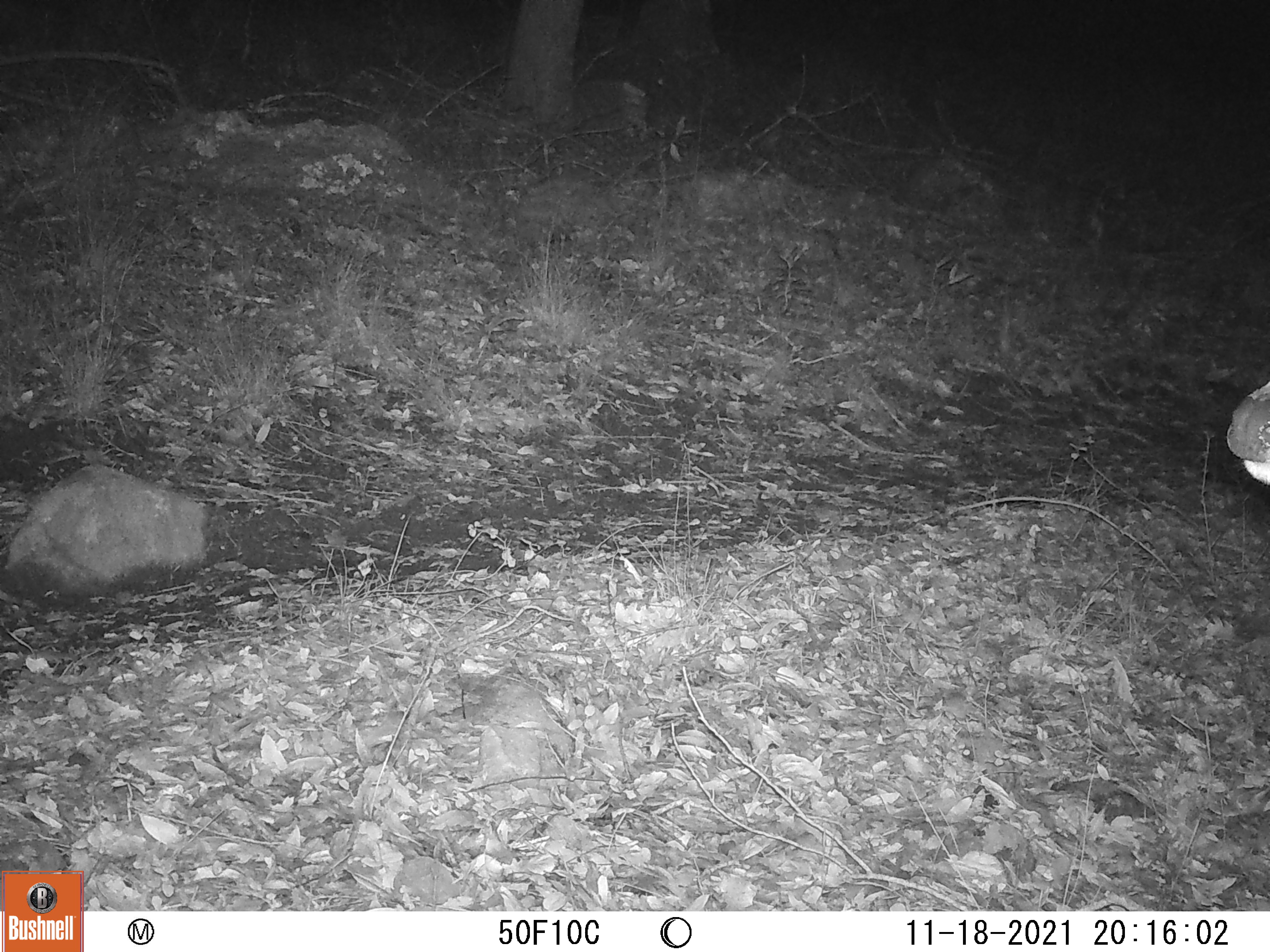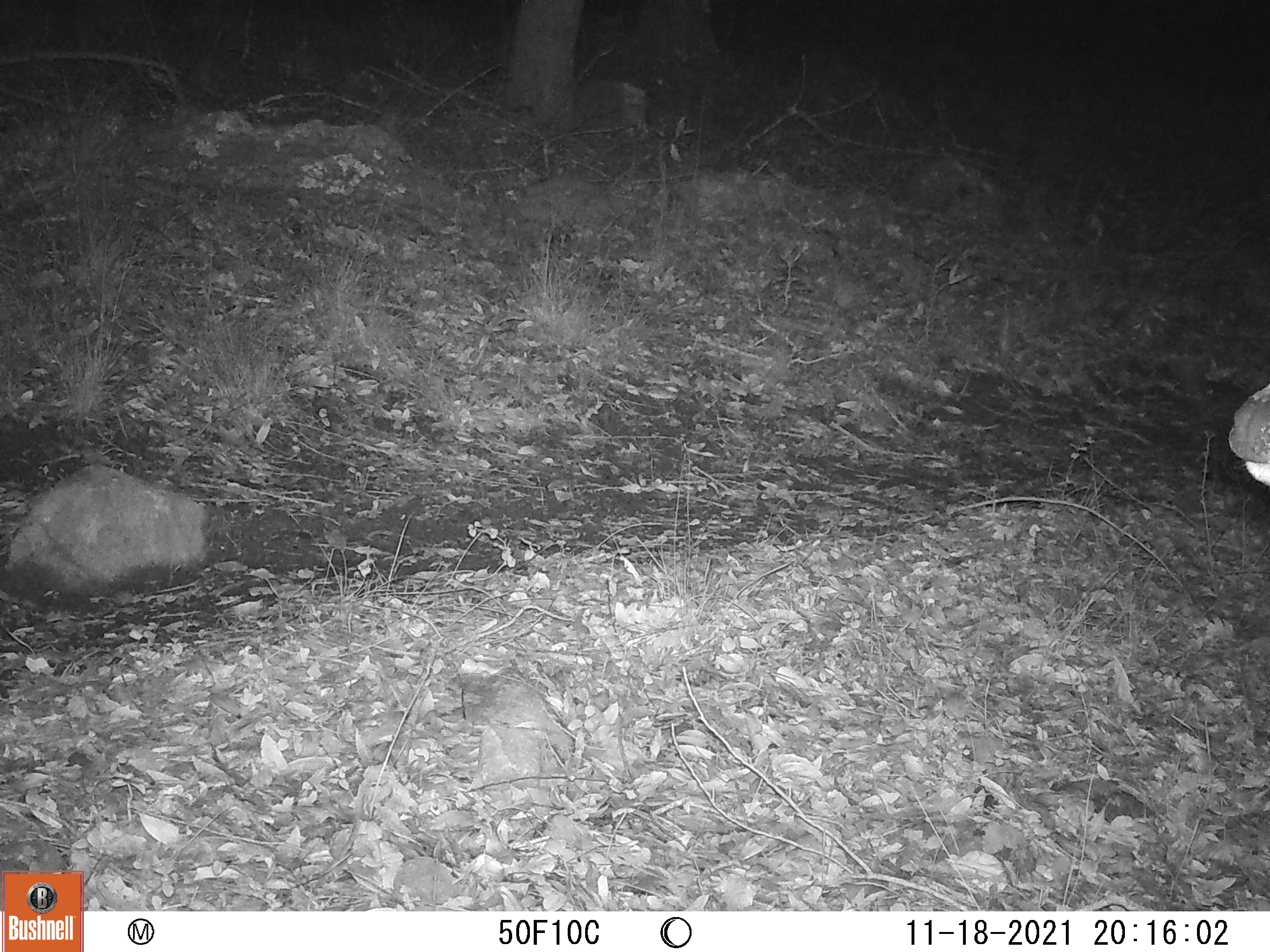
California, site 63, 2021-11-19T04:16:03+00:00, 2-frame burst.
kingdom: Animalia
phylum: Chordata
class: Mammalia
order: Artiodactyla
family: Cervidae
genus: Odocoileus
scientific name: Odocoileus hemionus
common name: mule deer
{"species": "mule deer (Odocoileus hemionus)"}